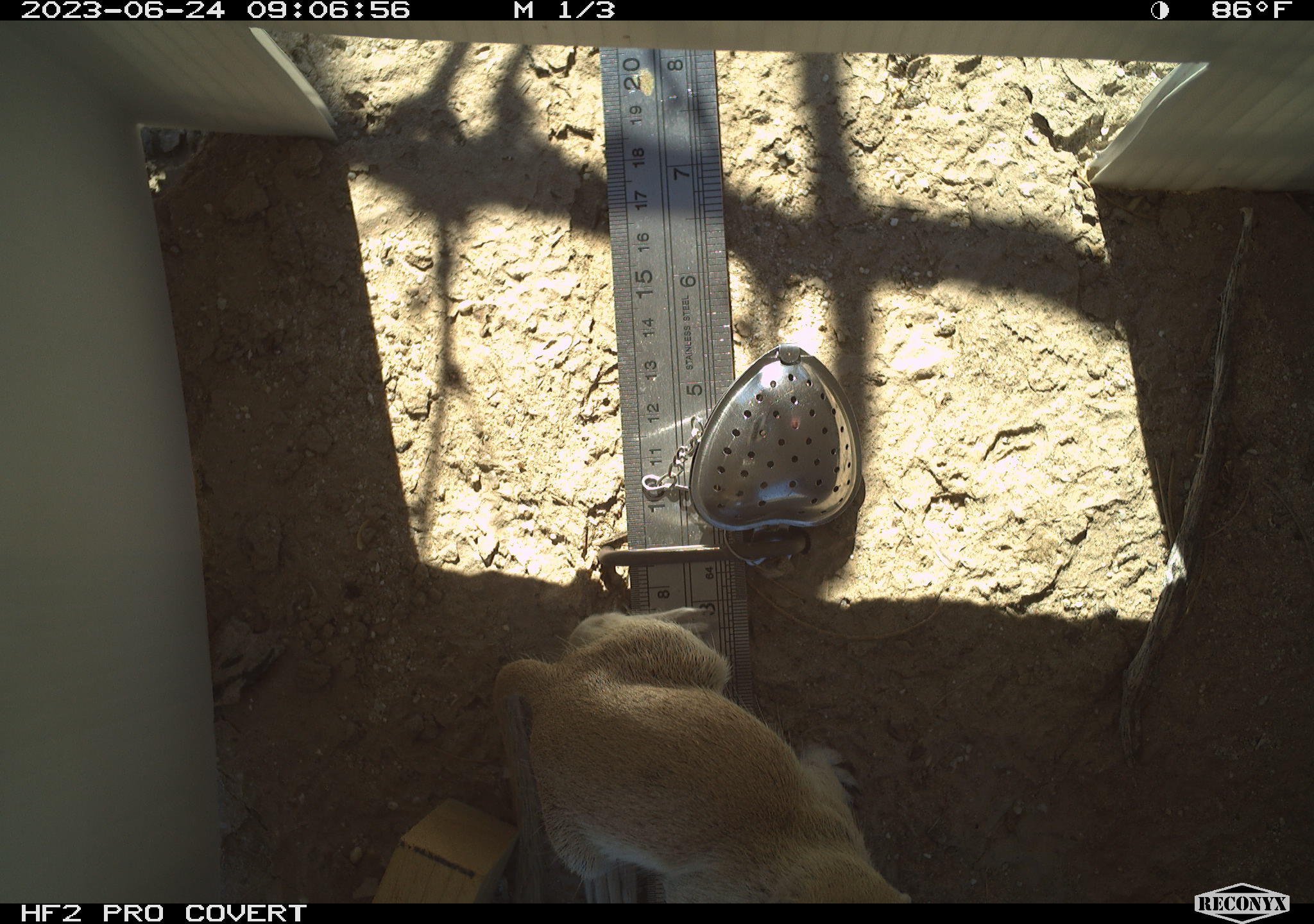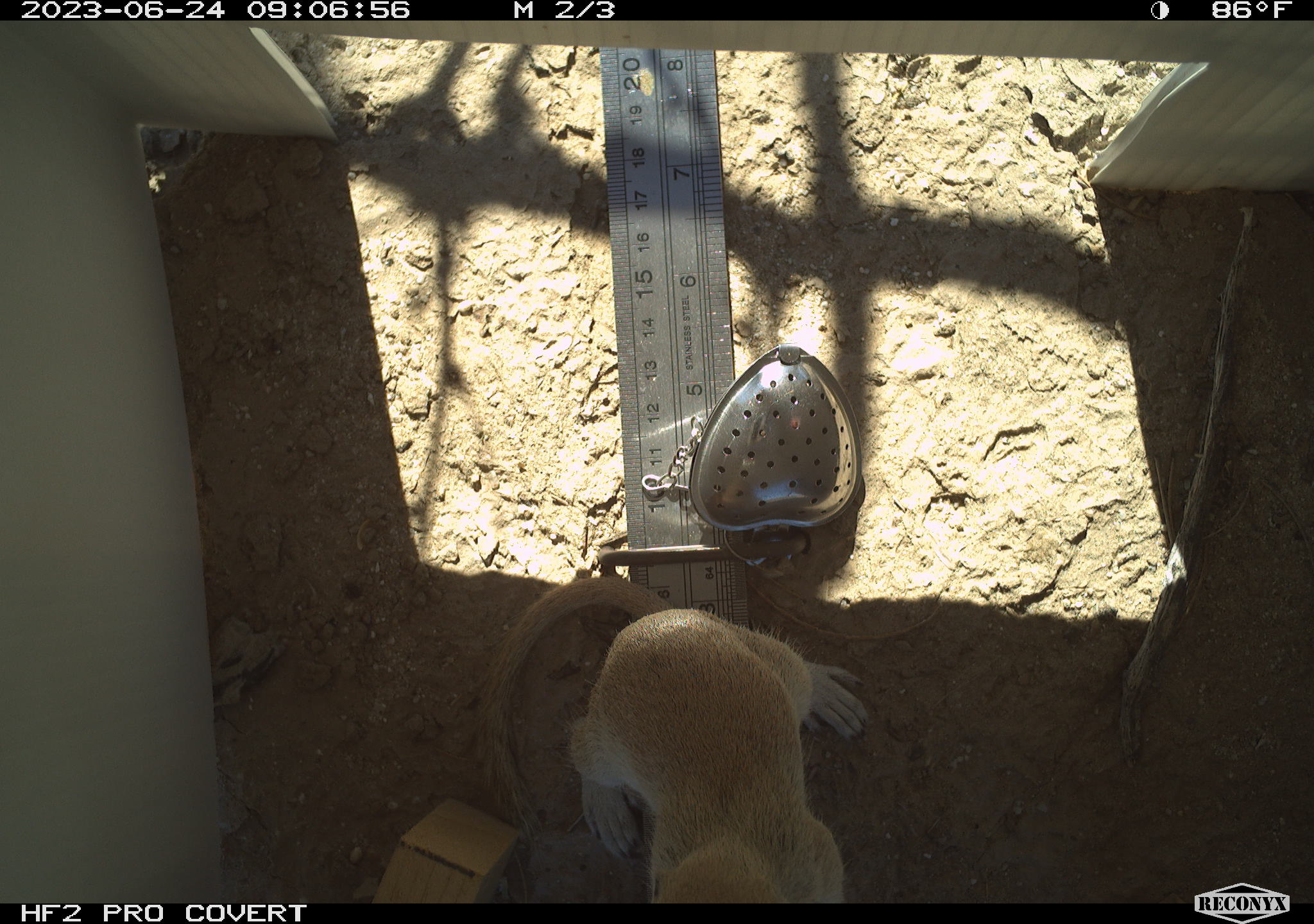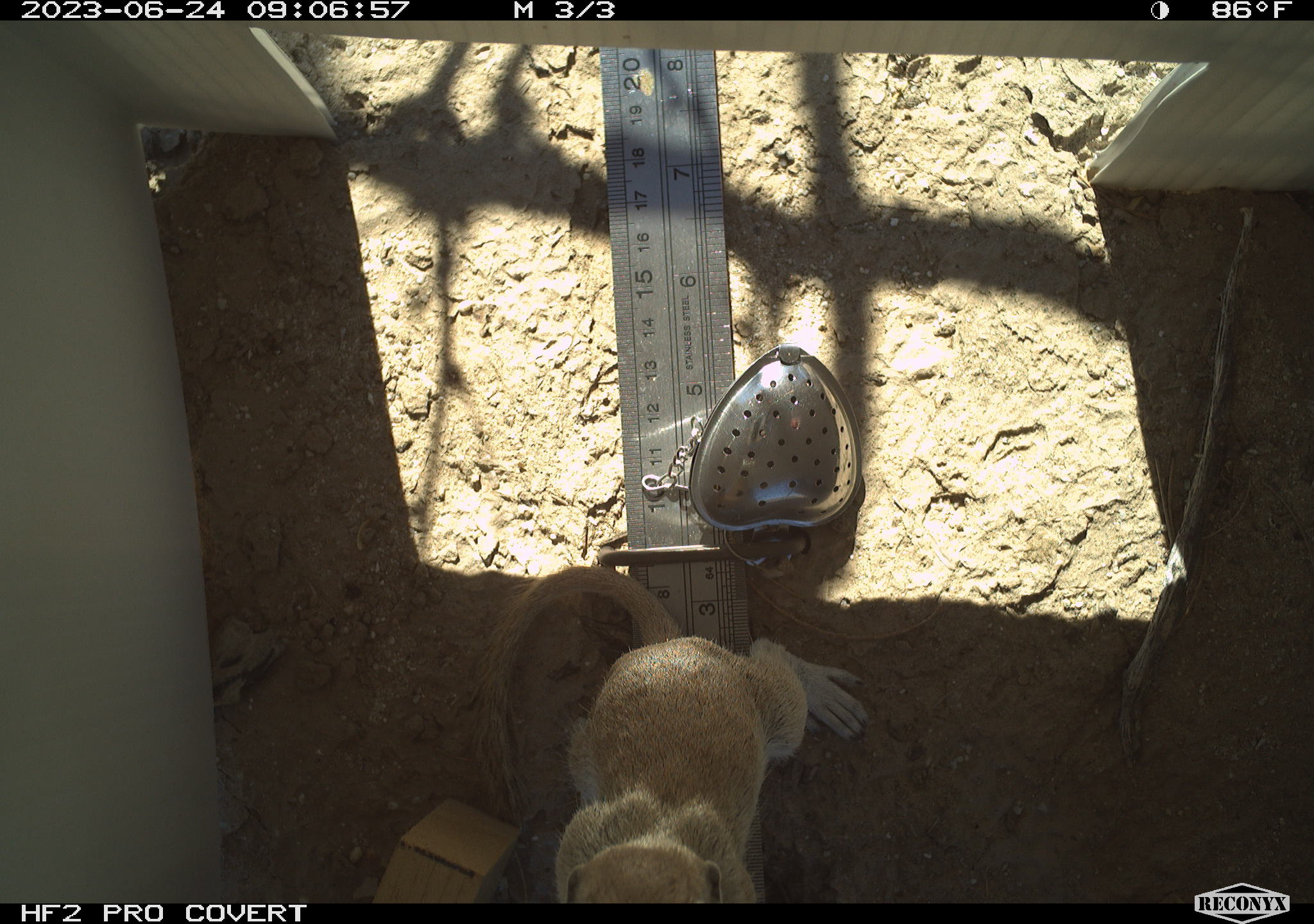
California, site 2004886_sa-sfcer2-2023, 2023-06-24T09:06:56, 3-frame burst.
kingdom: Animalia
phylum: Chordata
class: Mammalia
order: Rodentia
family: Sciuridae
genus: Xerospermophilus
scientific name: Xerospermophilus tereticaudus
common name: round-tailed ground squirrel